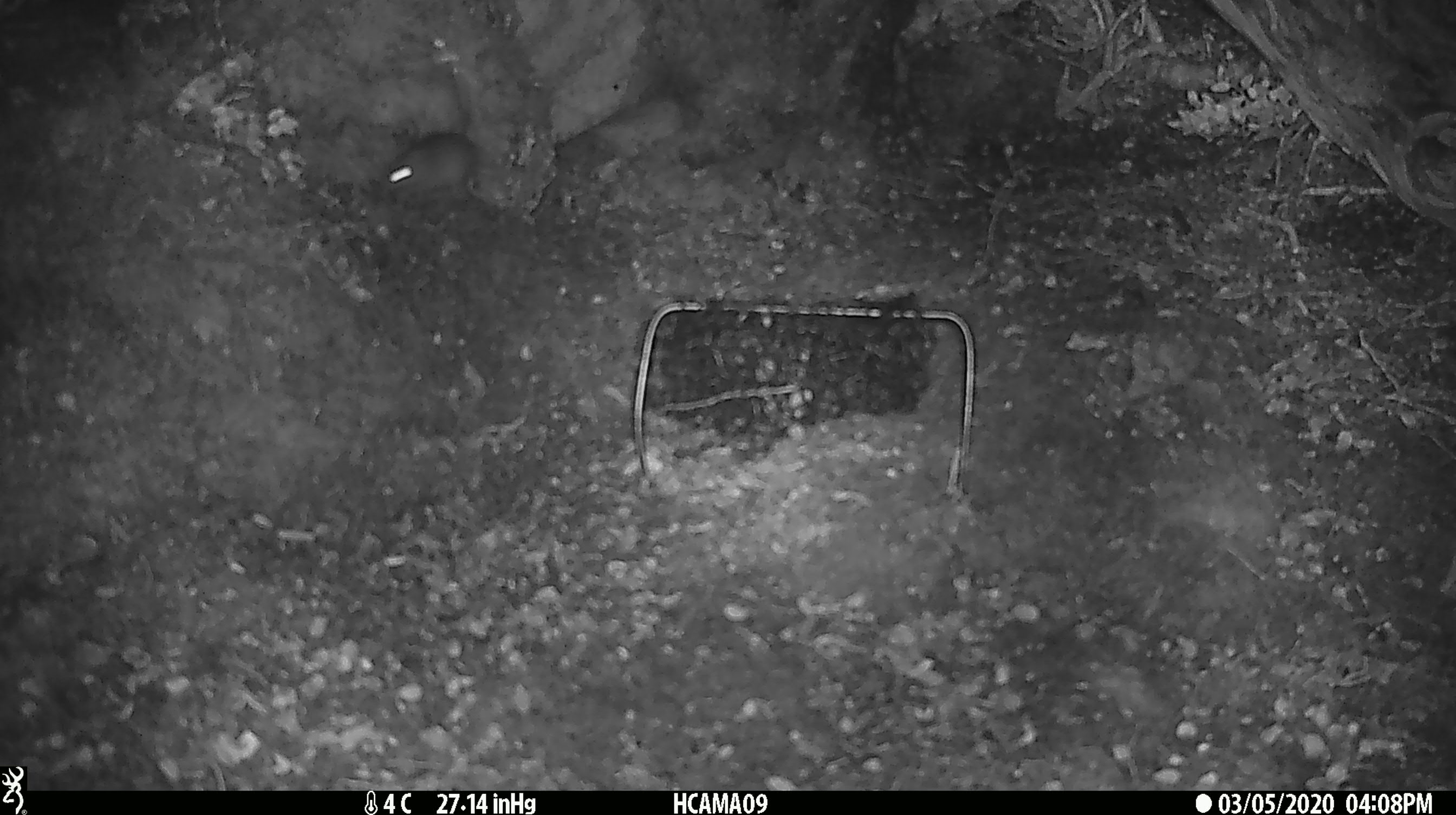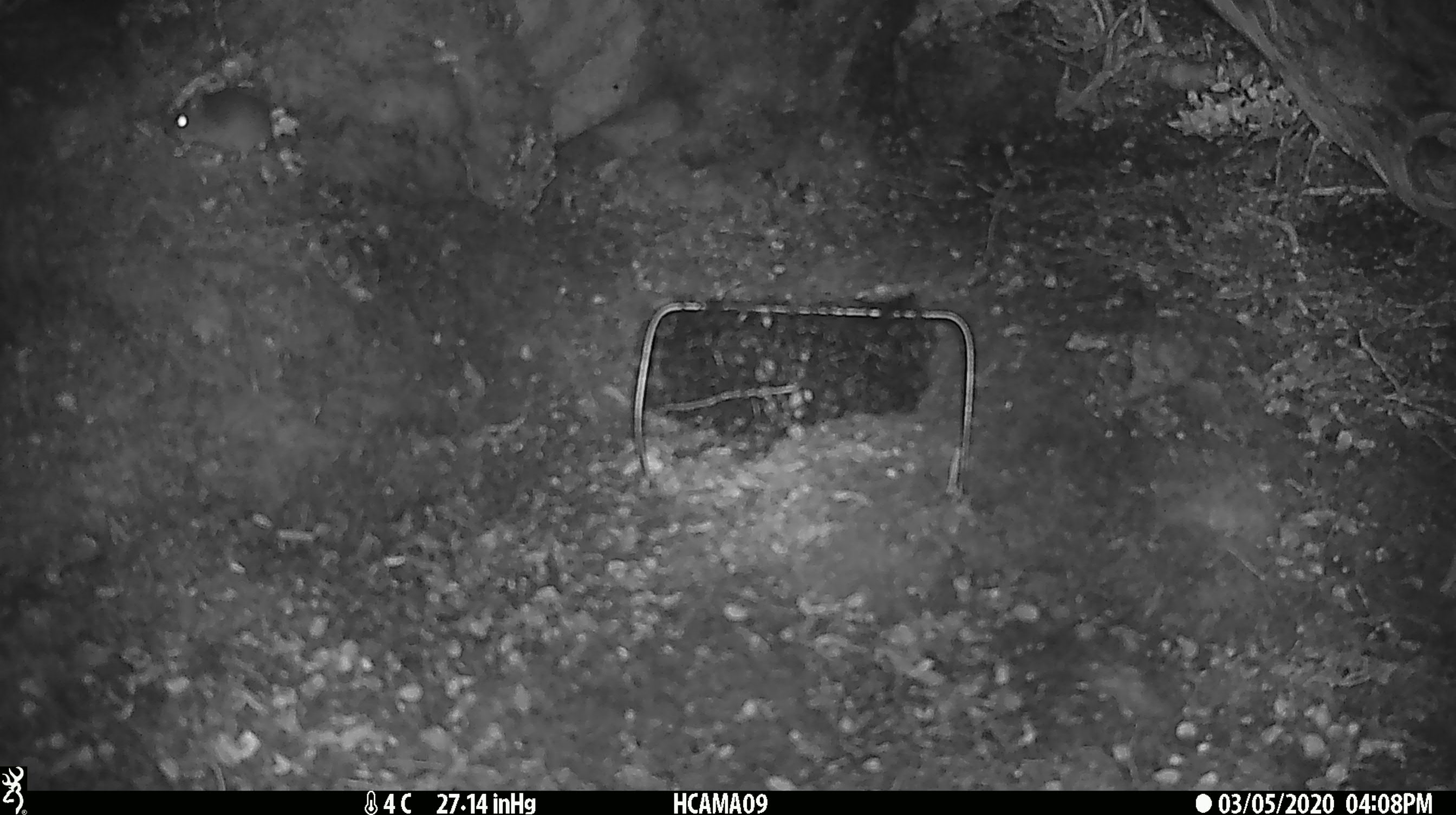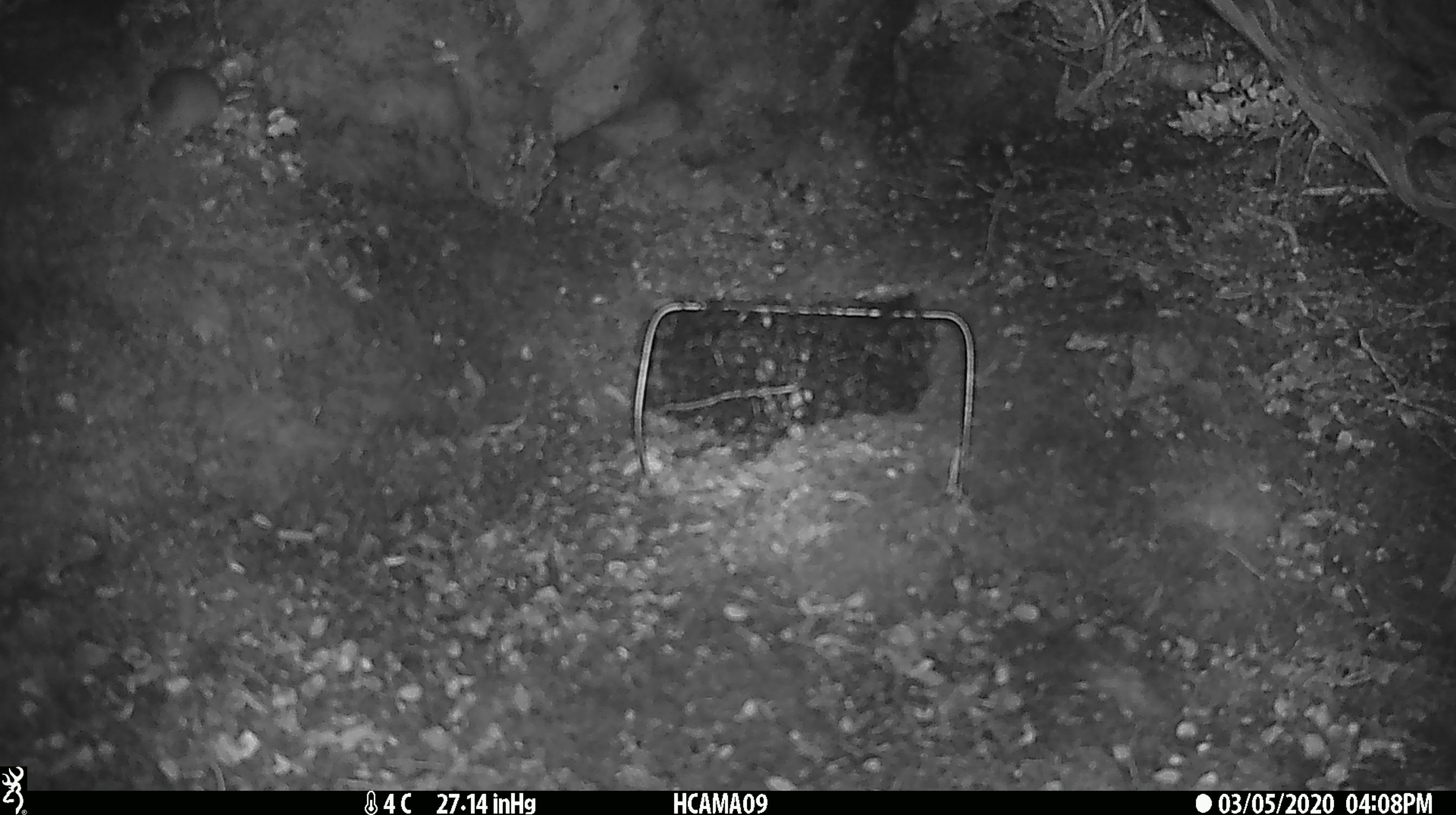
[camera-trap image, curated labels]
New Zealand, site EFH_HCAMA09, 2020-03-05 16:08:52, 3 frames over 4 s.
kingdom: Animalia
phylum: Chordata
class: Mammalia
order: Rodentia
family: Muridae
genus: Mus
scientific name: Mus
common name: mouse